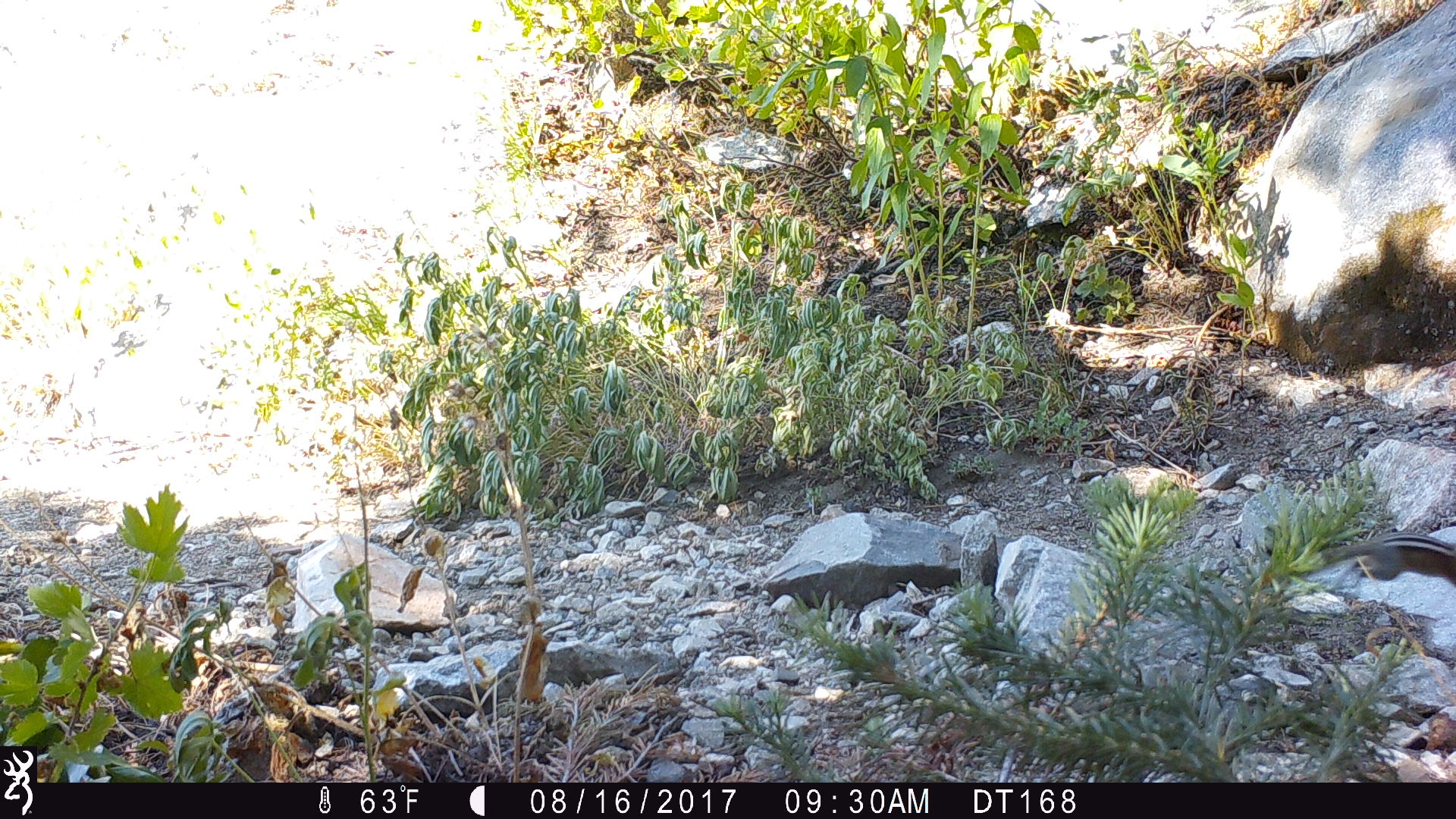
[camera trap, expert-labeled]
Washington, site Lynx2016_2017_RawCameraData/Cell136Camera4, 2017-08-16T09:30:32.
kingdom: Animalia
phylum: Chordata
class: Mammalia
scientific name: Mammalia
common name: small mammal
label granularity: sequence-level